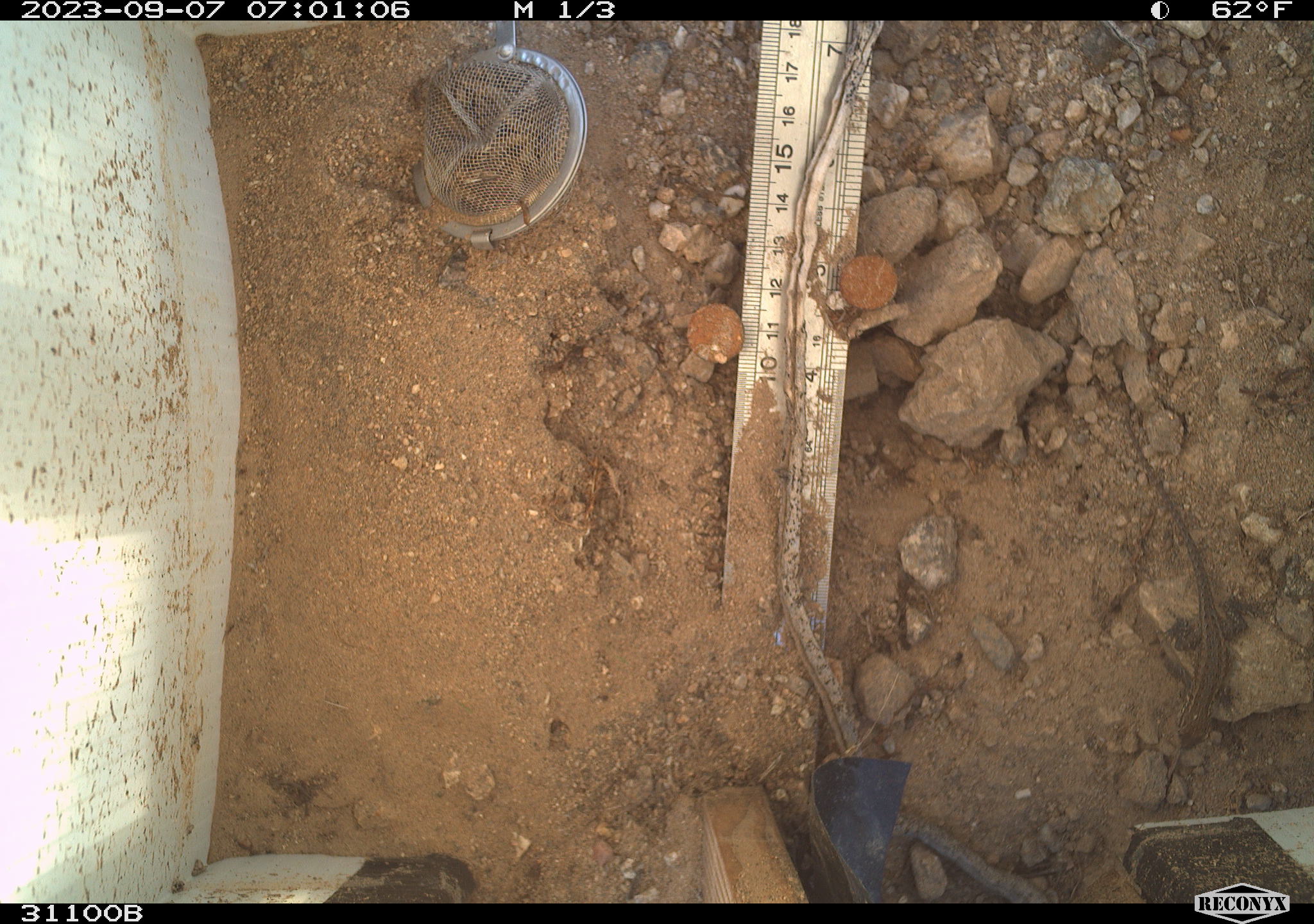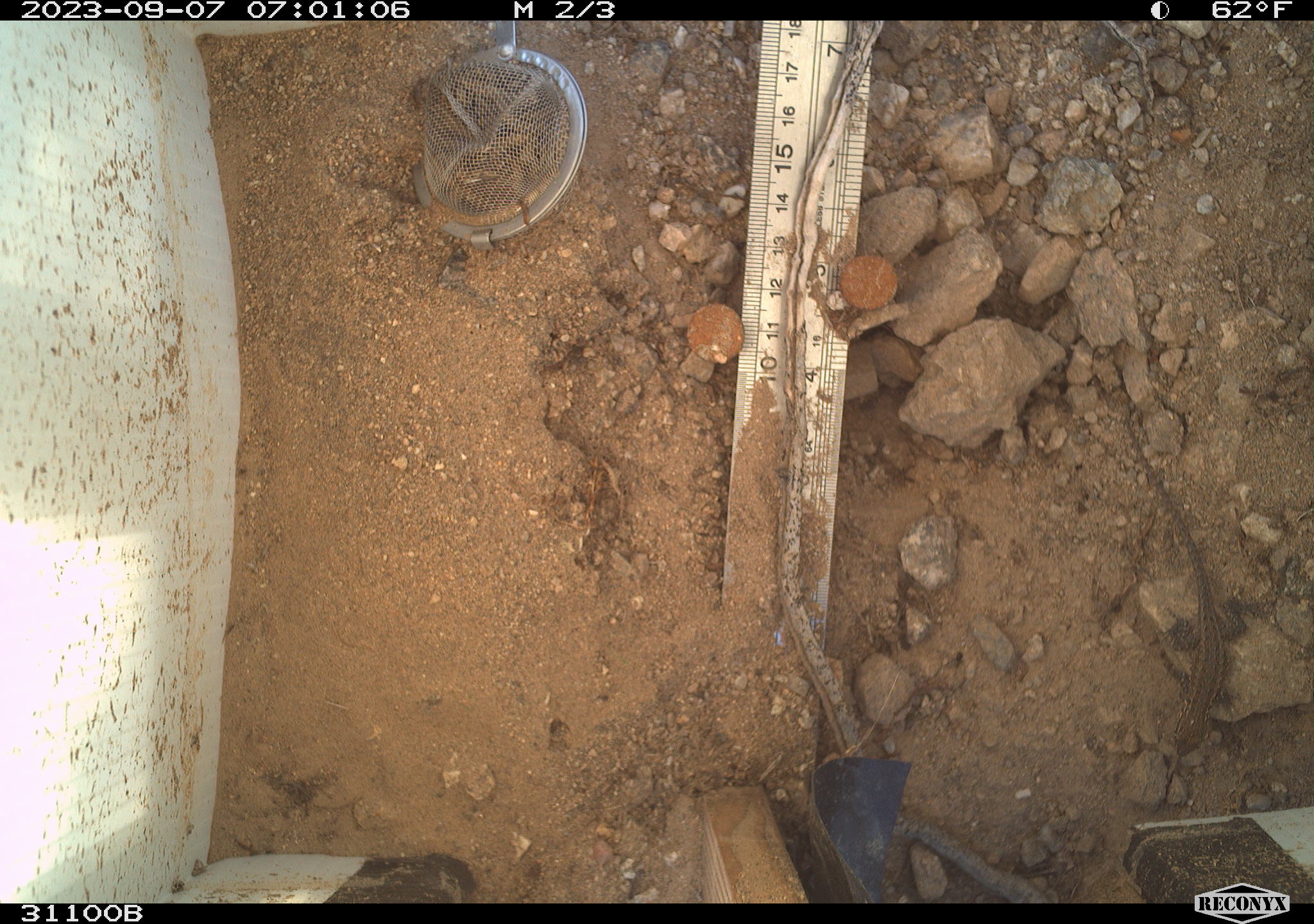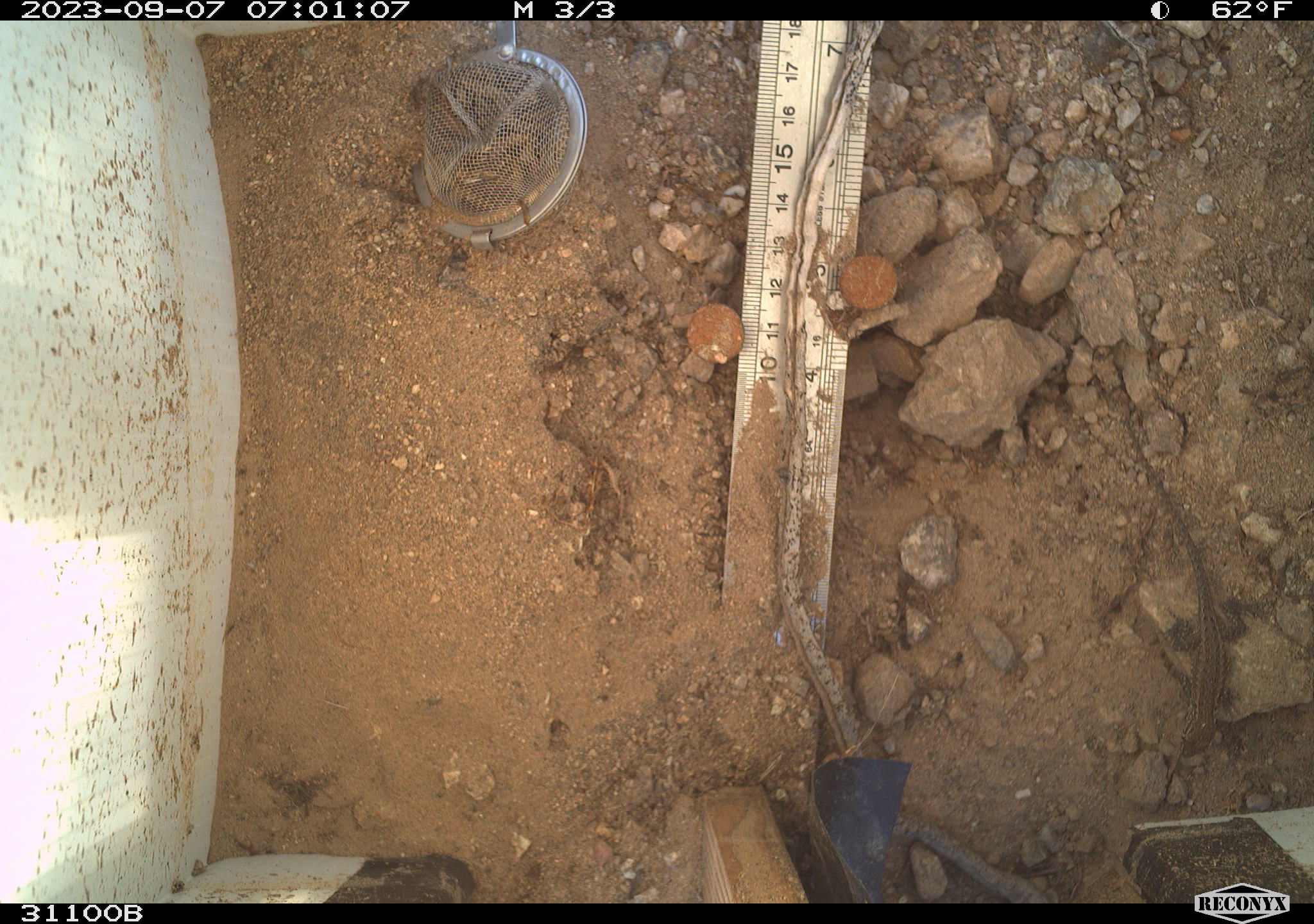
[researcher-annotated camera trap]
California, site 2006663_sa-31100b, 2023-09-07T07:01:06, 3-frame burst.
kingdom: Animalia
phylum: Chordata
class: Reptilia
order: Squamata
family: Phrynosomatidae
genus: Sceloporus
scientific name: Sceloporus graciosus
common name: common sagebrush lizard